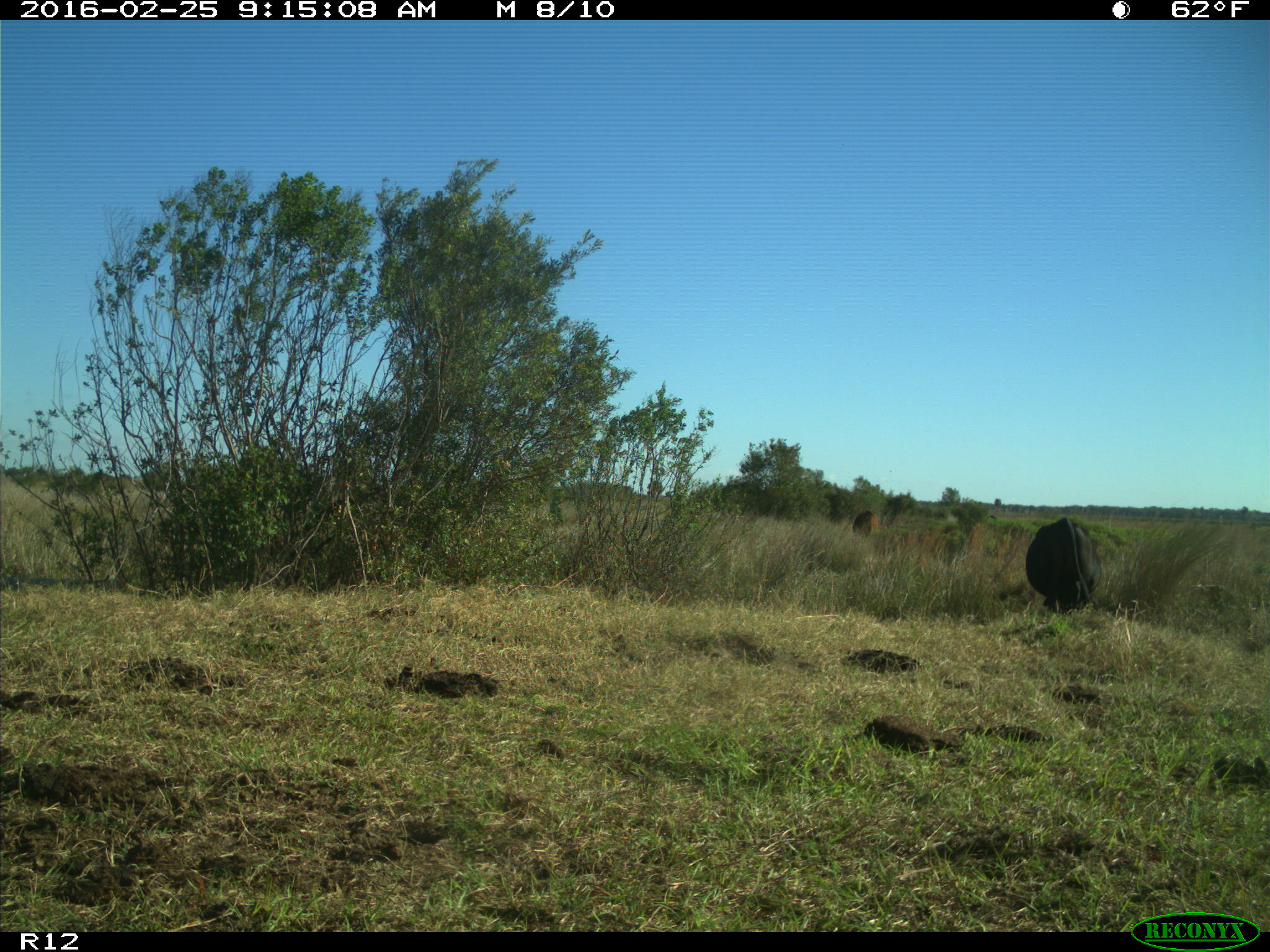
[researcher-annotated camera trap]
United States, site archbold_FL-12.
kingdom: Animalia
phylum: Chordata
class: Mammalia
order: Artiodactyla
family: Bovidae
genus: Bos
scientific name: Bos taurus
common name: domestic cow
Bos taurus (domestic cow).